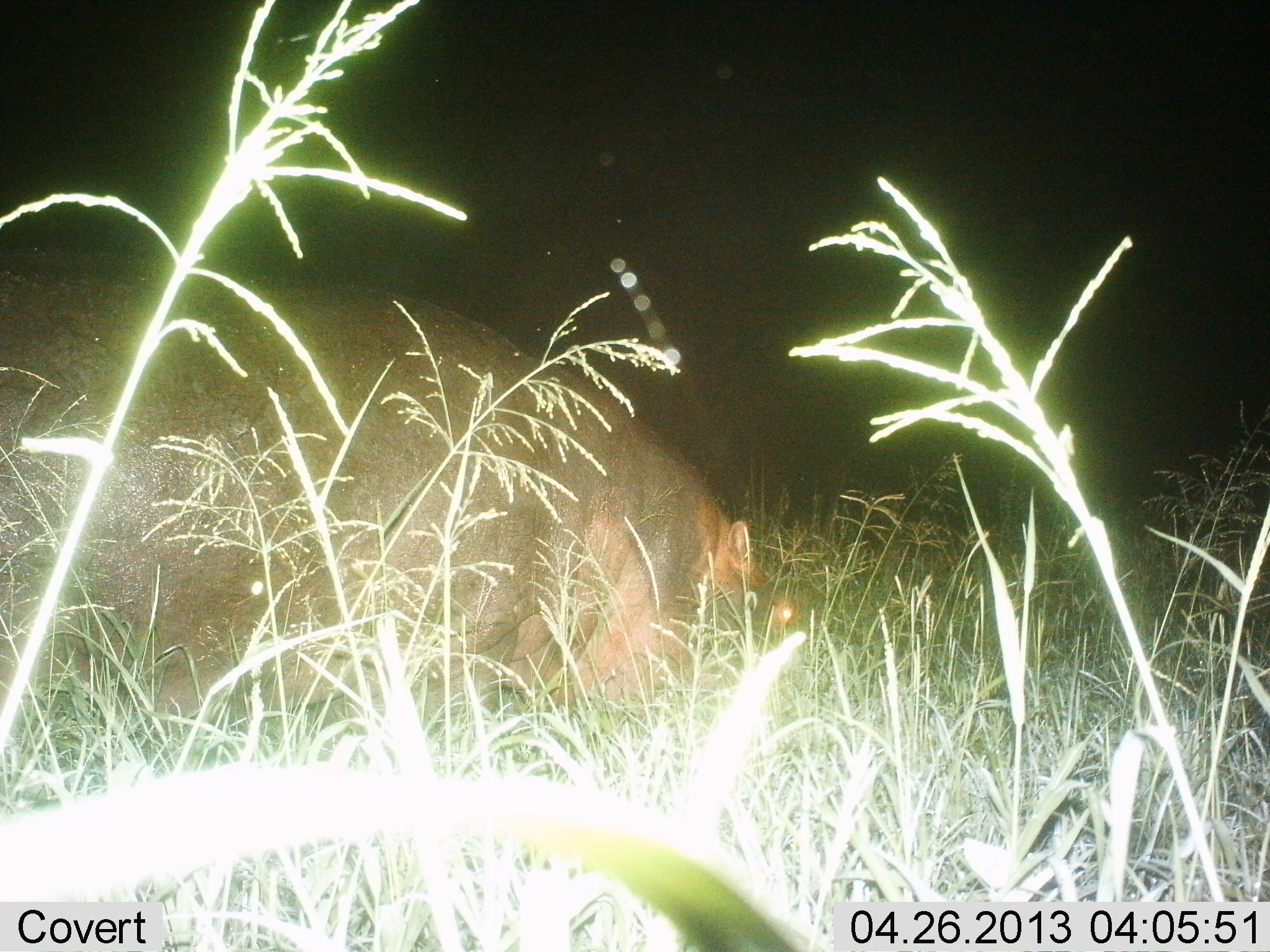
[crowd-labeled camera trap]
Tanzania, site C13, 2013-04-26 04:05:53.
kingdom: Animalia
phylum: Chordata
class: Mammalia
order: Artiodactyla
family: Hippopotamidae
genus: Hippopotamus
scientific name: Hippopotamus amphibius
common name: hippopotamus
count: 1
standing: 19%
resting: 0%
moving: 24%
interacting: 0%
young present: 0%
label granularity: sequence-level